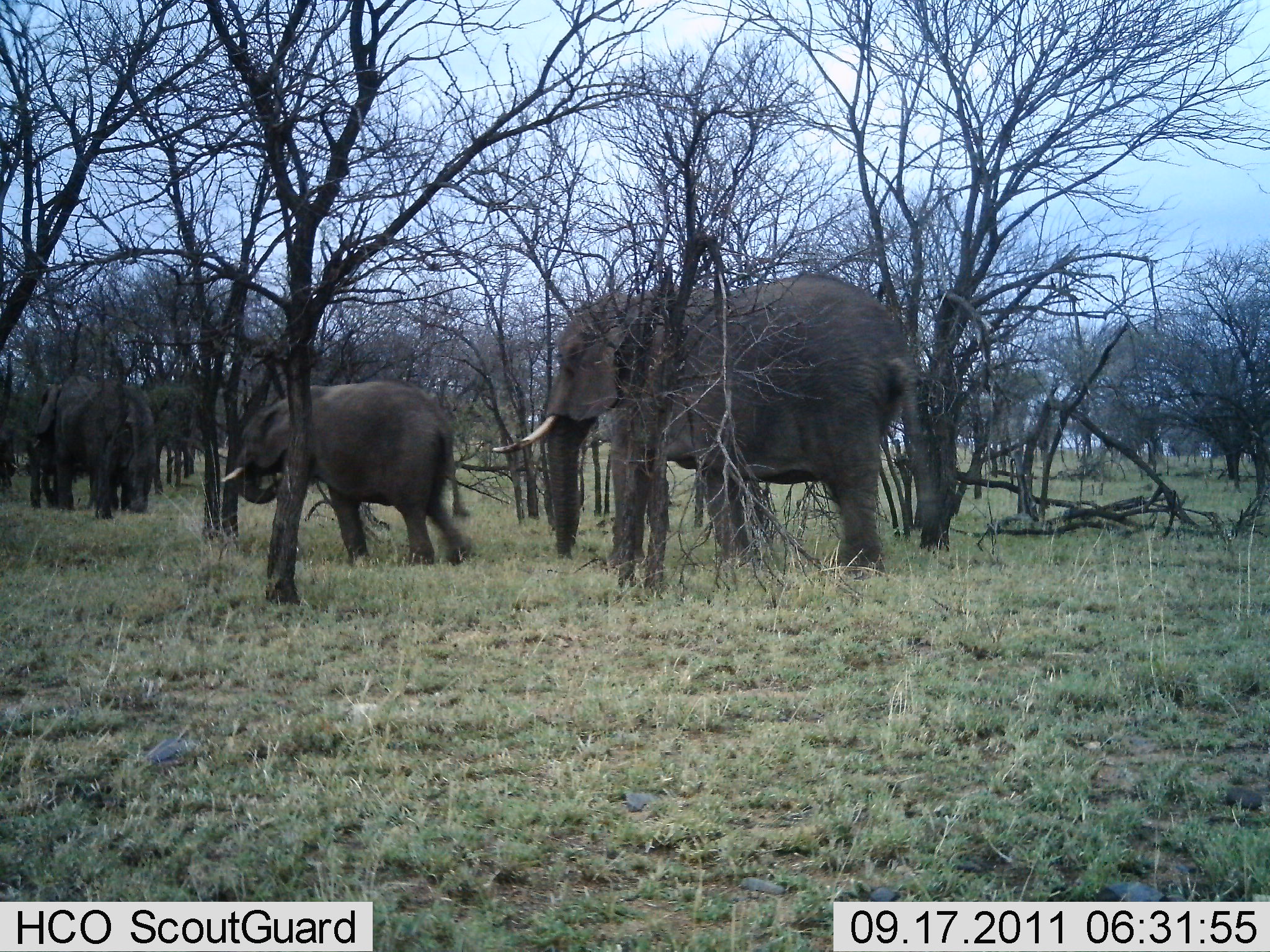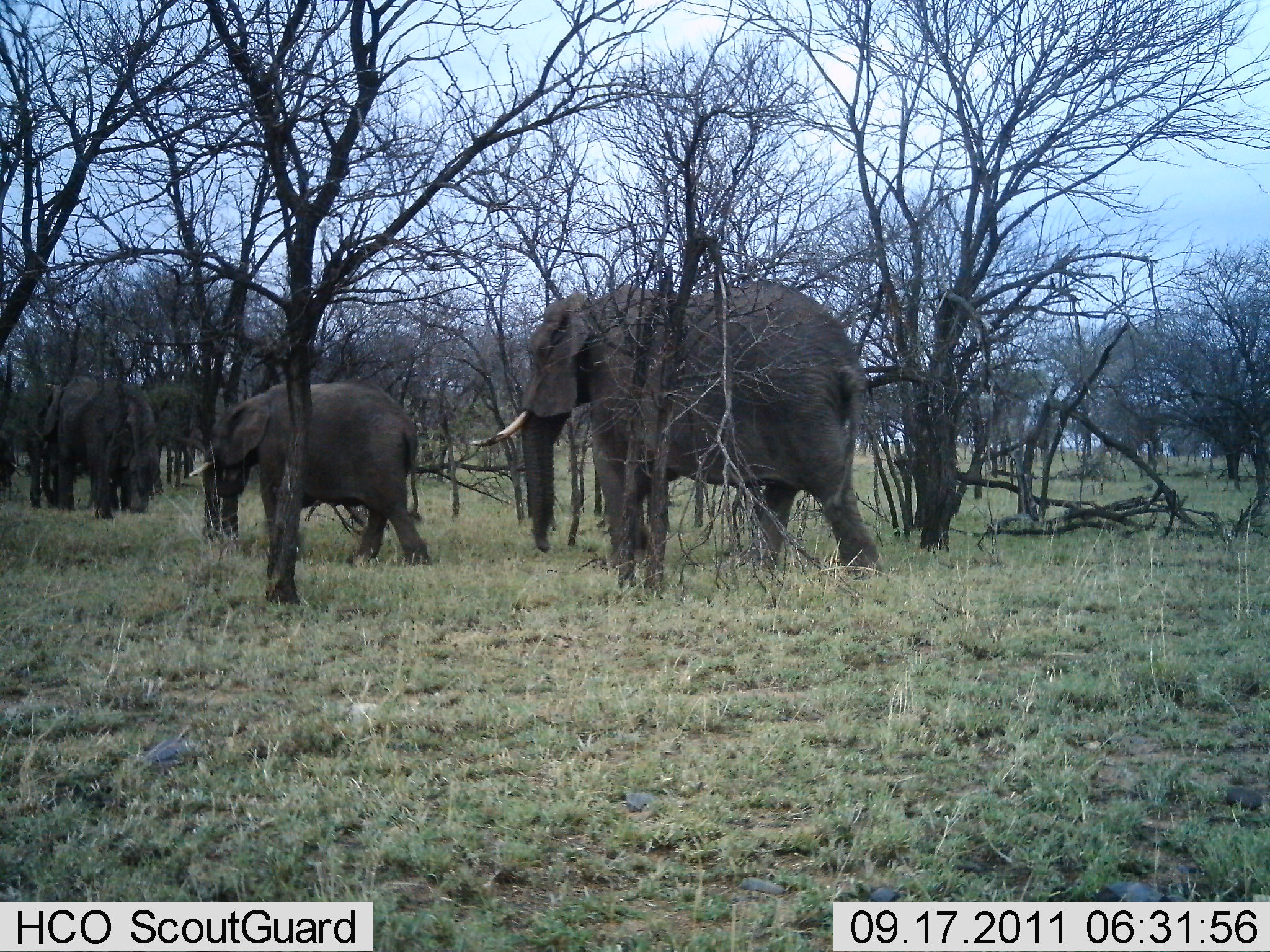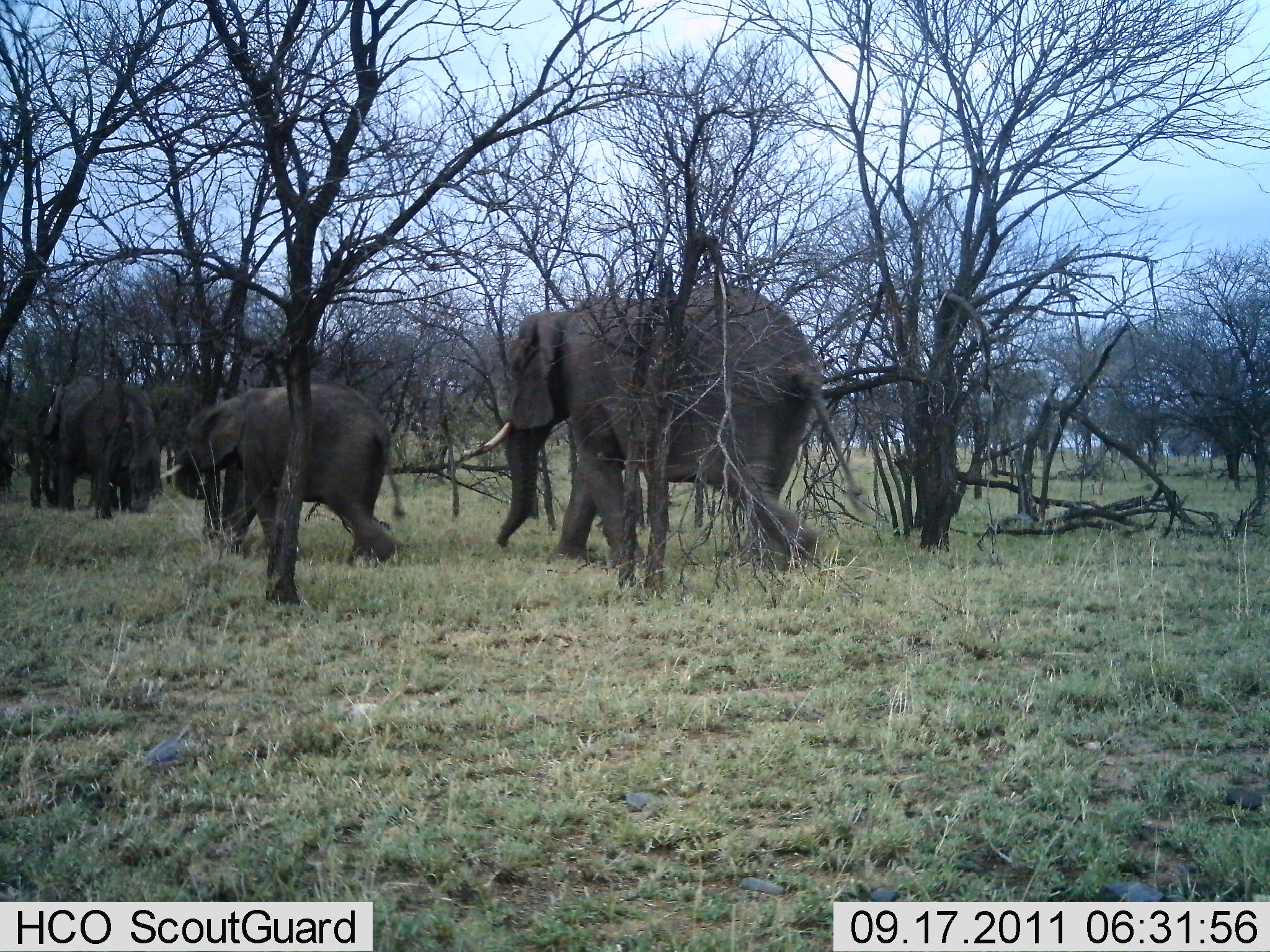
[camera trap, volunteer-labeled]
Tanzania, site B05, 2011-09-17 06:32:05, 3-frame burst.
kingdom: Animalia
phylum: Chordata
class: Mammalia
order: Proboscidea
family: Elephantidae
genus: Loxodonta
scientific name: Loxodonta africana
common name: african bush elephant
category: elephant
Elephant (african bush elephant) (Loxodonta africana), count 4. Behavior (volunteer vote fractions): standing 17%, resting 0%, moving 100%, interacting 0%. Young present (vote fraction): 67%. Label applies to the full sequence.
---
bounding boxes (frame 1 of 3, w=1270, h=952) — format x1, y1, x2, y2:
animal: 491, 272, 935, 576; 220, 383, 474, 565; 37, 381, 158, 521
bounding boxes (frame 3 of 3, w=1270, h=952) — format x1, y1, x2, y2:
animal: 483, 287, 861, 587; 160, 383, 407, 568; 31, 374, 152, 515